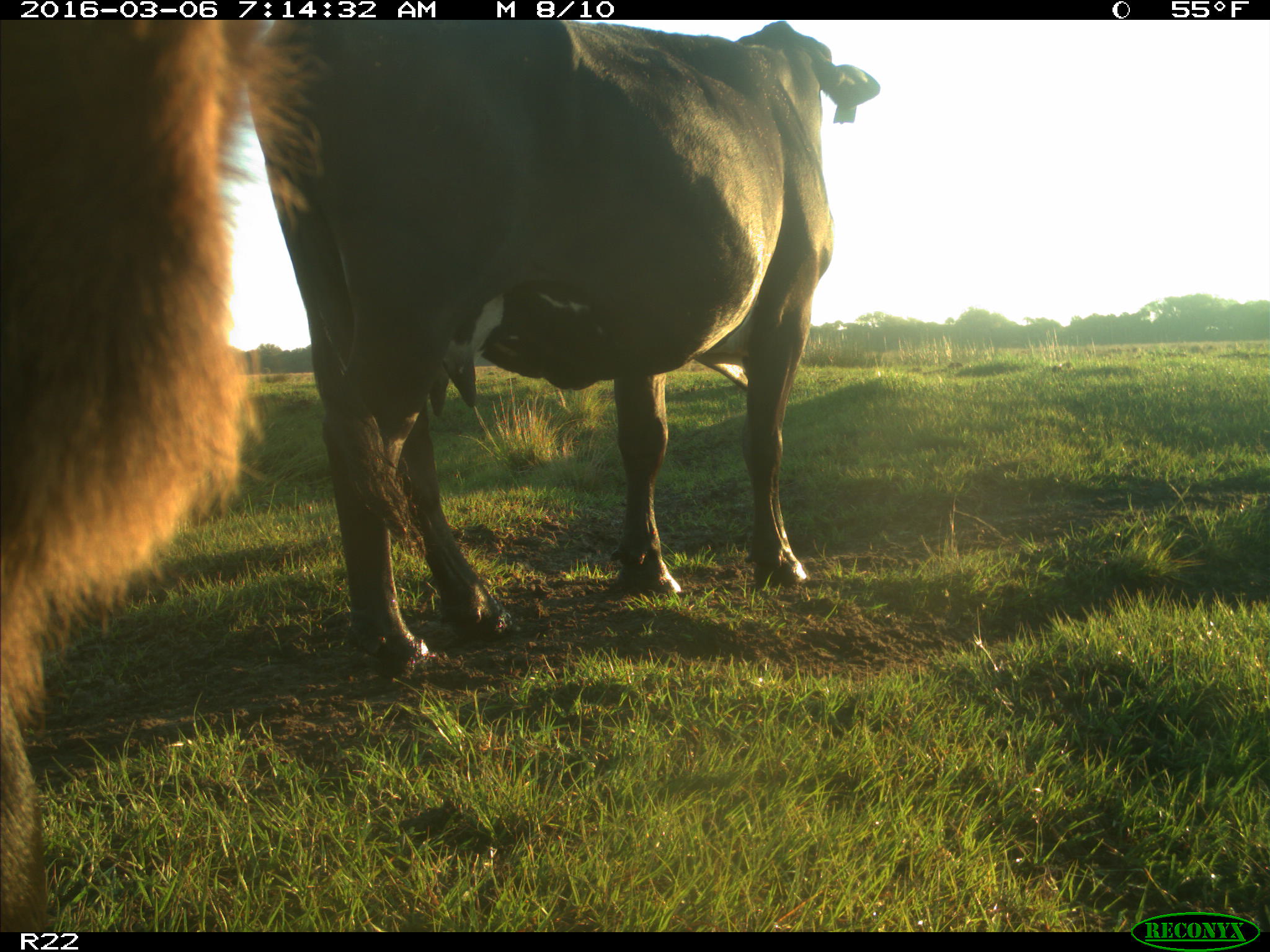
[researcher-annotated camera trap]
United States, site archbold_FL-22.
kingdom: Animalia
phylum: Chordata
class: Mammalia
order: Artiodactyla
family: Bovidae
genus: Bos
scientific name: Bos taurus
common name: domestic cow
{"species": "Bos taurus (domestic cow)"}